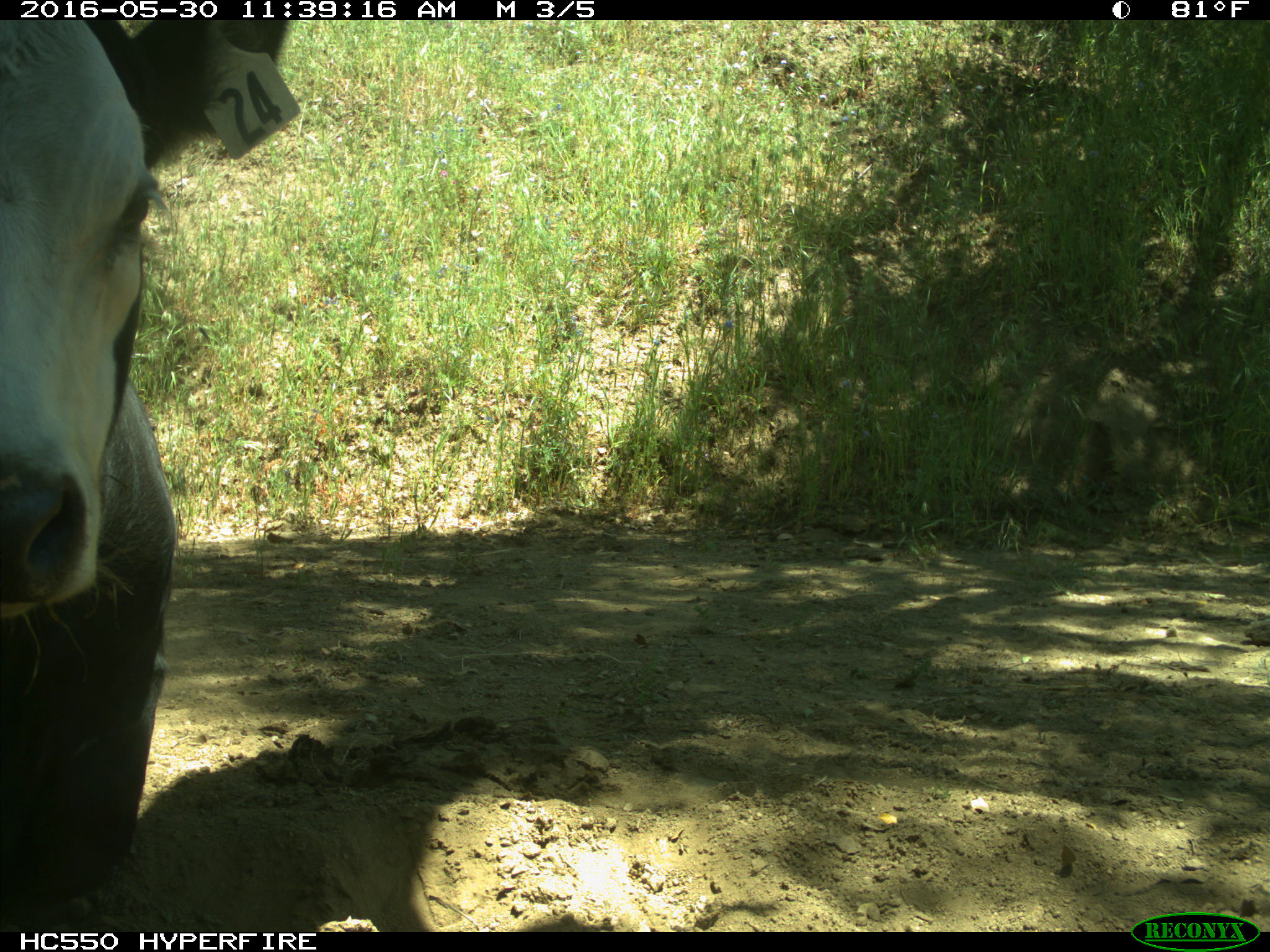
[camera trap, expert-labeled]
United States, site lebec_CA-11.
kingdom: Animalia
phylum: Chordata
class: Mammalia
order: Artiodactyla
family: Bovidae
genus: Bos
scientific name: Bos taurus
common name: domestic cow